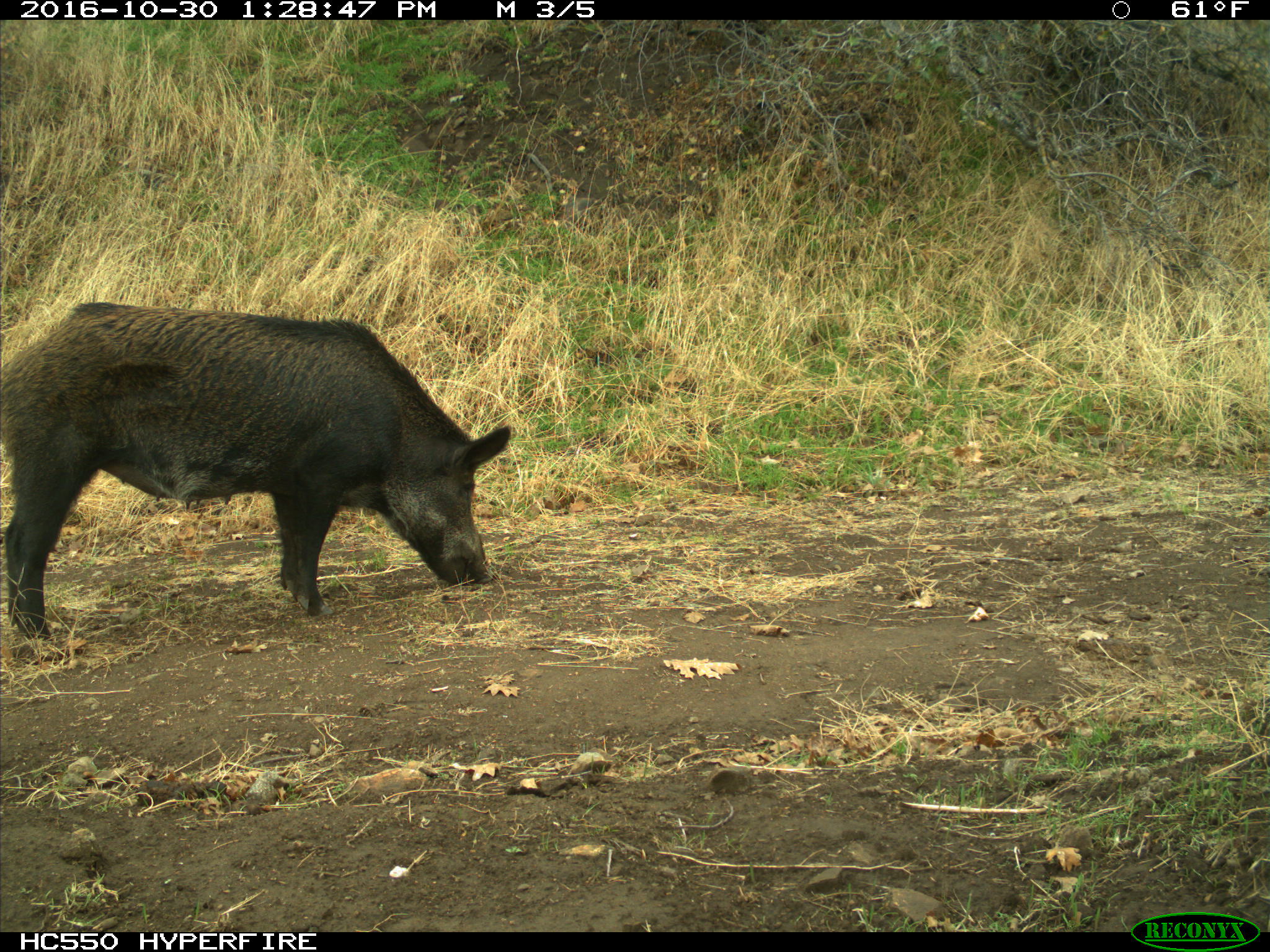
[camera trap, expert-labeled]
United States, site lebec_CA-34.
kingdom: Animalia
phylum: Chordata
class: Mammalia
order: Artiodactyla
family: Suidae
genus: Sus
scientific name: Sus scrofa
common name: wild boar